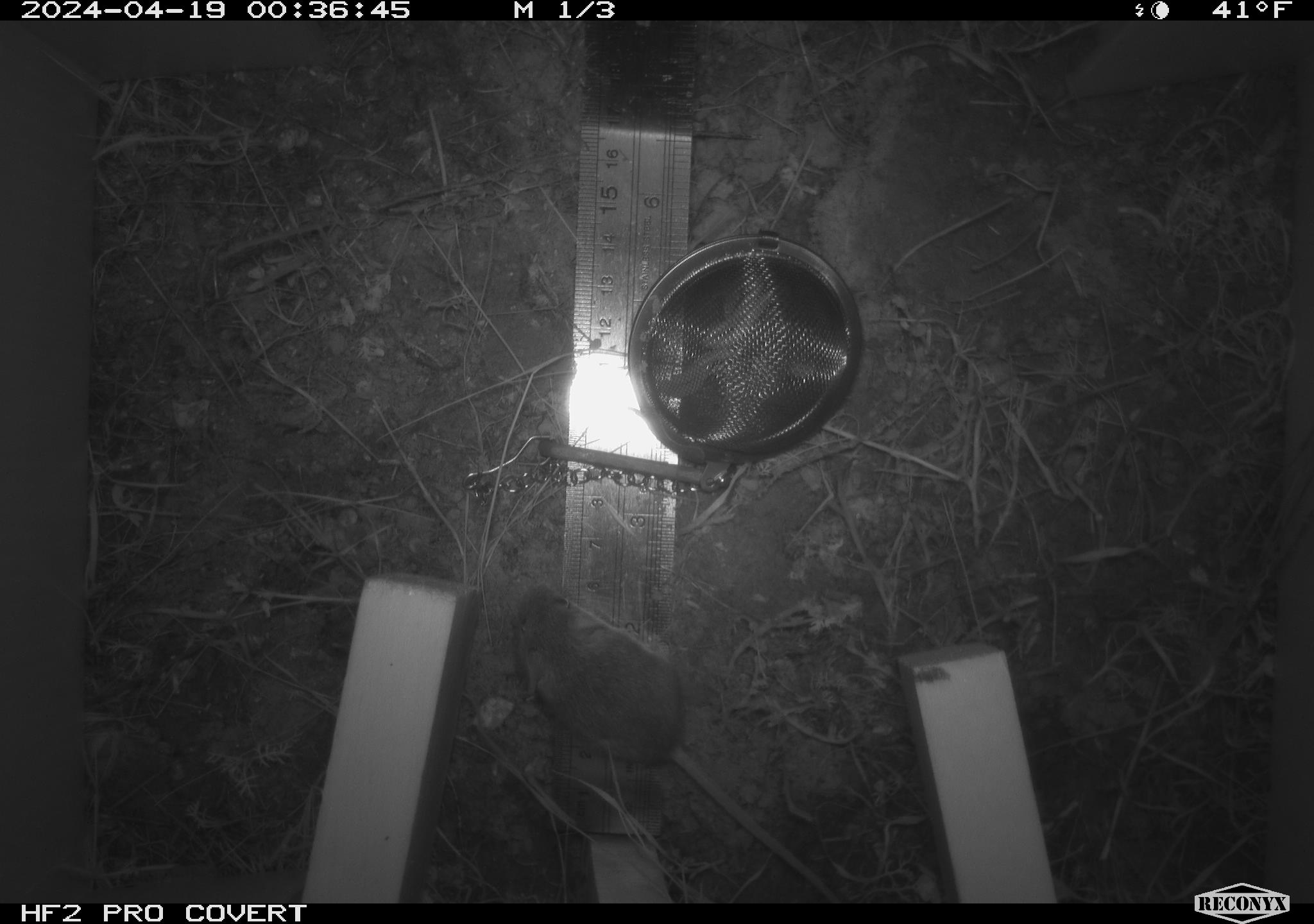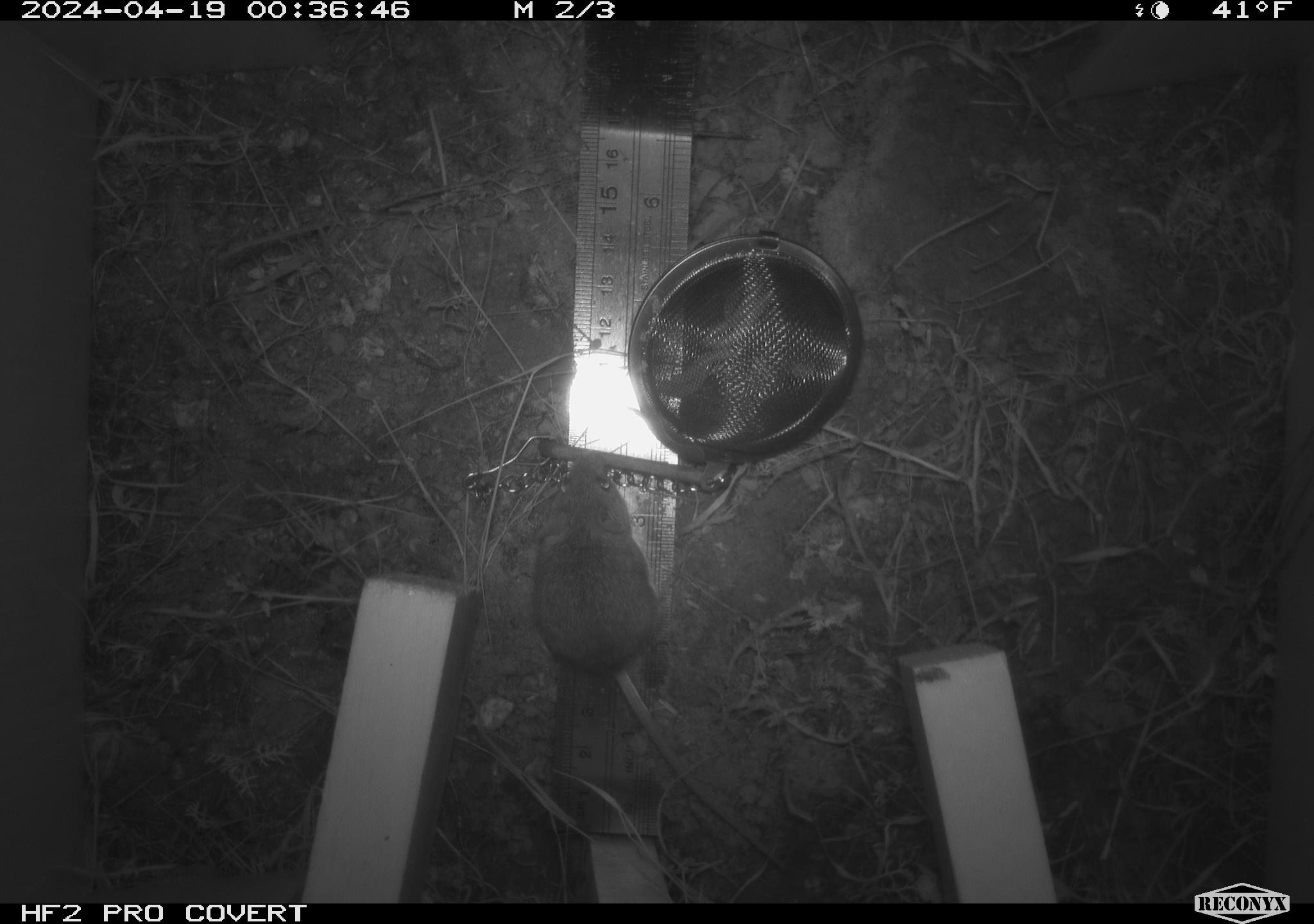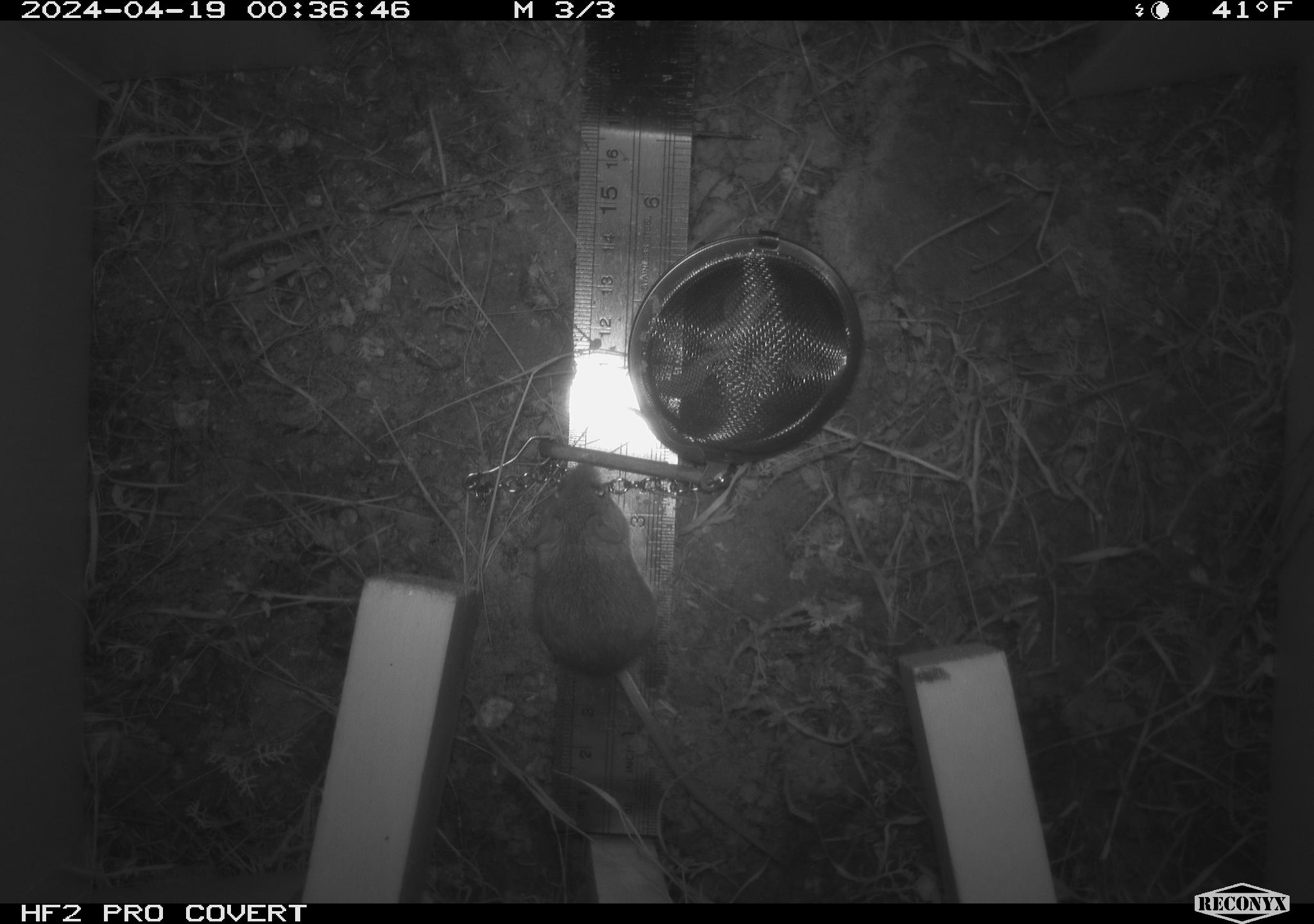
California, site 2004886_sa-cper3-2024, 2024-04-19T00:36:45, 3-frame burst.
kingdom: Animalia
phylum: Chordata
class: Mammalia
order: Rodentia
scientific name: Rodentia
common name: rodent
Rodent (Rodentia).